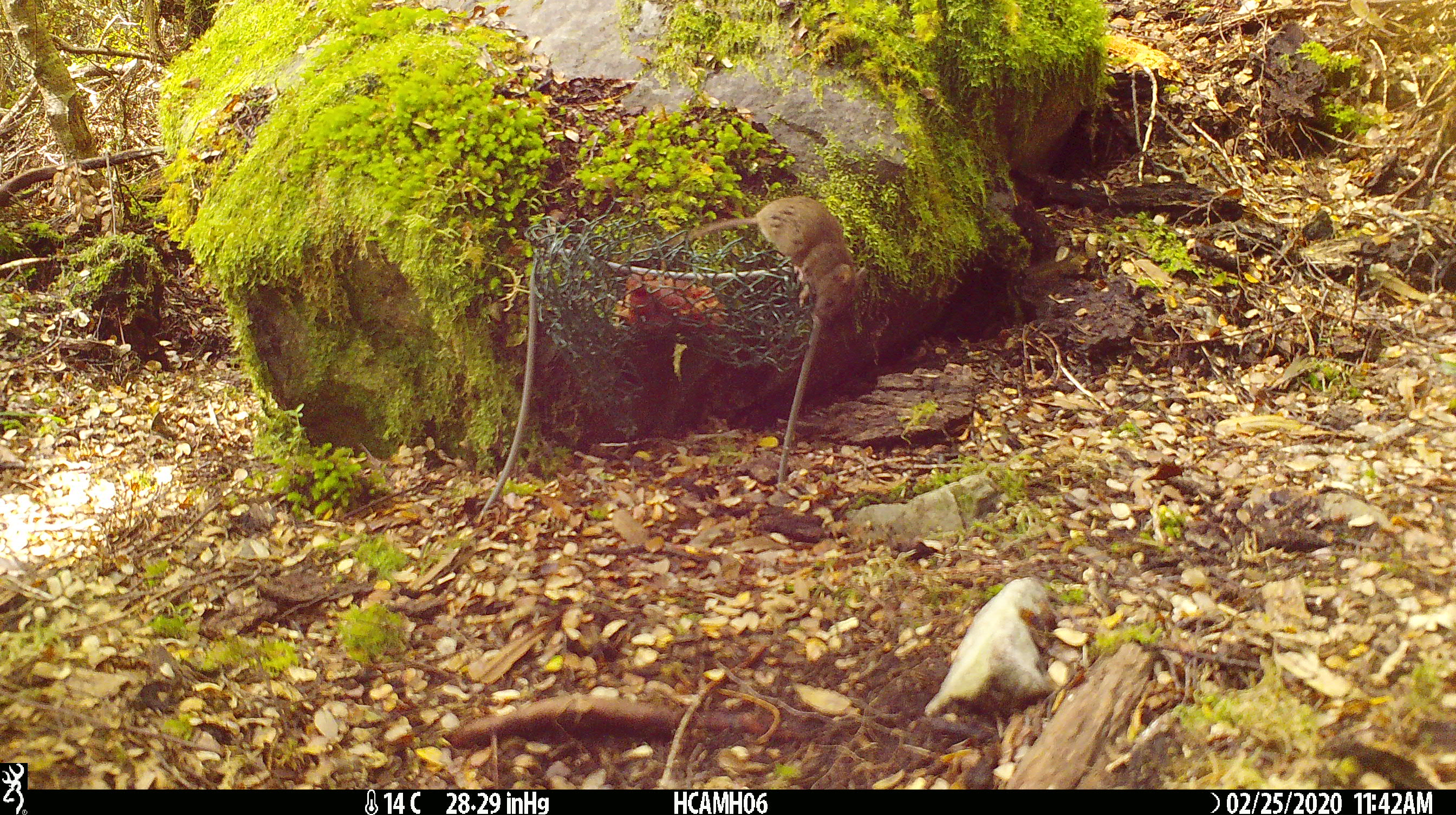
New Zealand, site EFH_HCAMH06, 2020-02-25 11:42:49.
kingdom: Animalia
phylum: Chordata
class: Mammalia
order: Rodentia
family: Muridae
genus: Mus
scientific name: Mus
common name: mouse